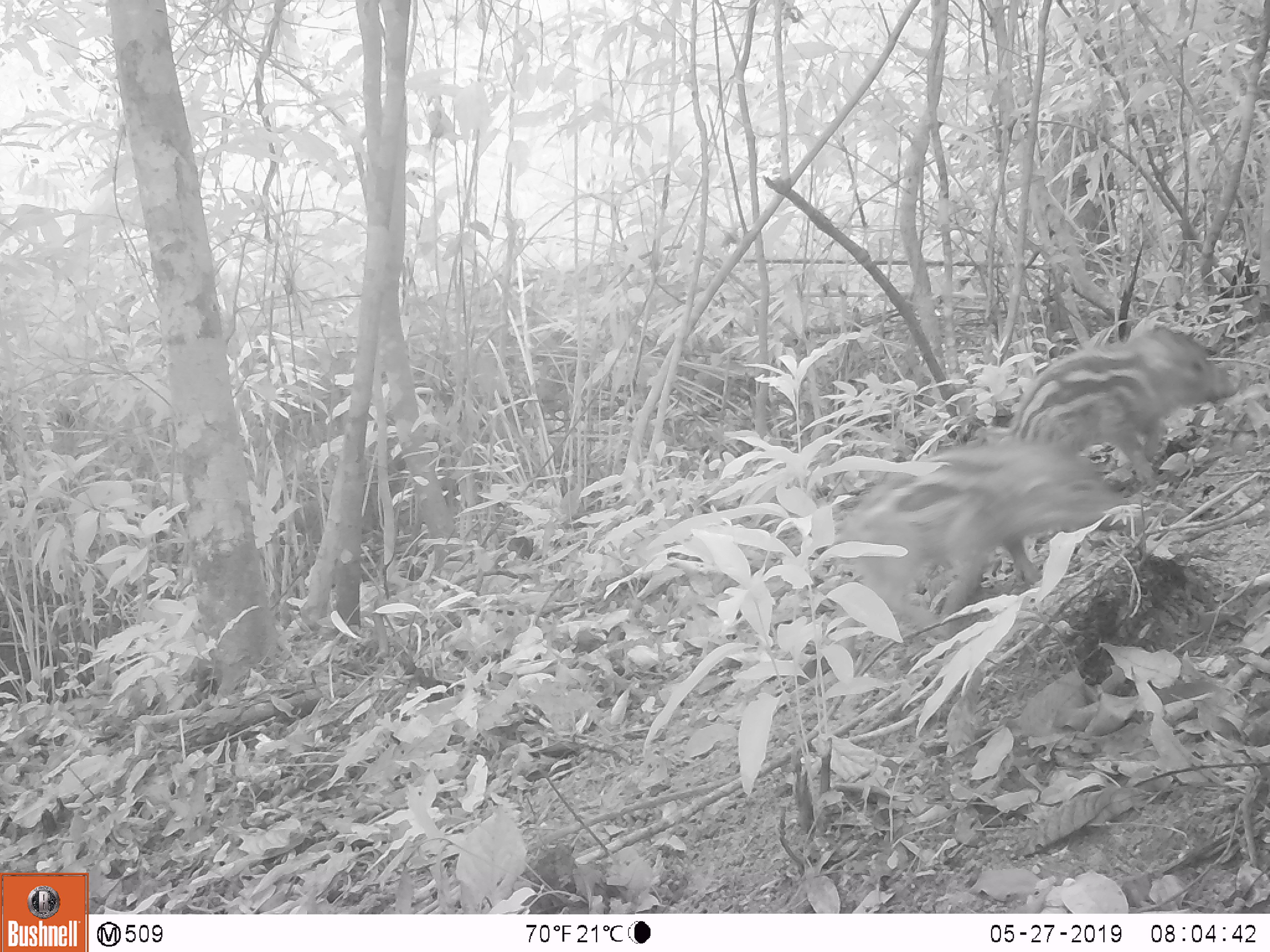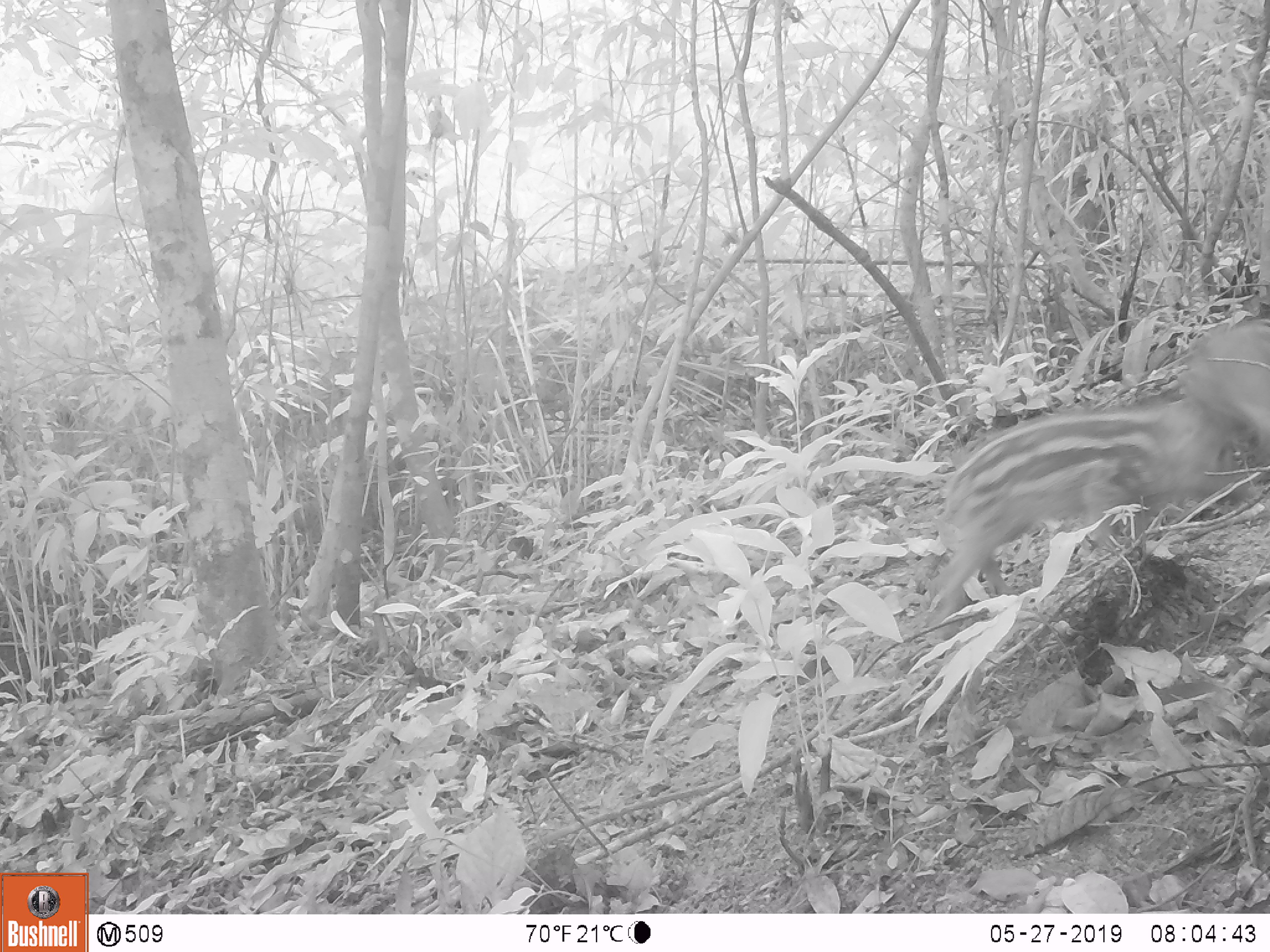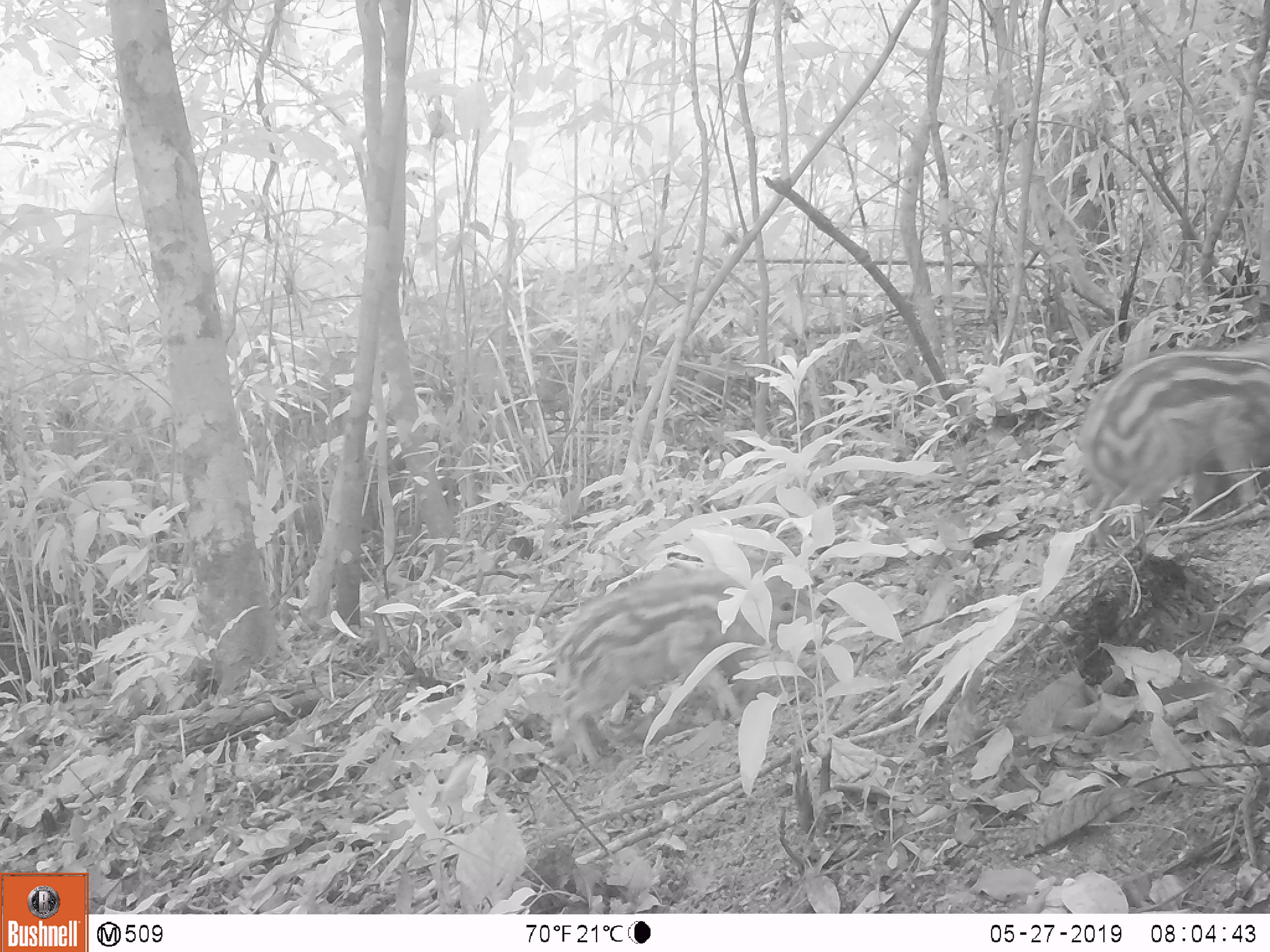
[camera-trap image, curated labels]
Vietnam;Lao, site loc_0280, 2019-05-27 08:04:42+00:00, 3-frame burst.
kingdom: Animalia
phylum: Chordata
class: Mammalia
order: Artiodactyla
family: Suidae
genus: Sus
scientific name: Sus scrofa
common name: eurasian wild pig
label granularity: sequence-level